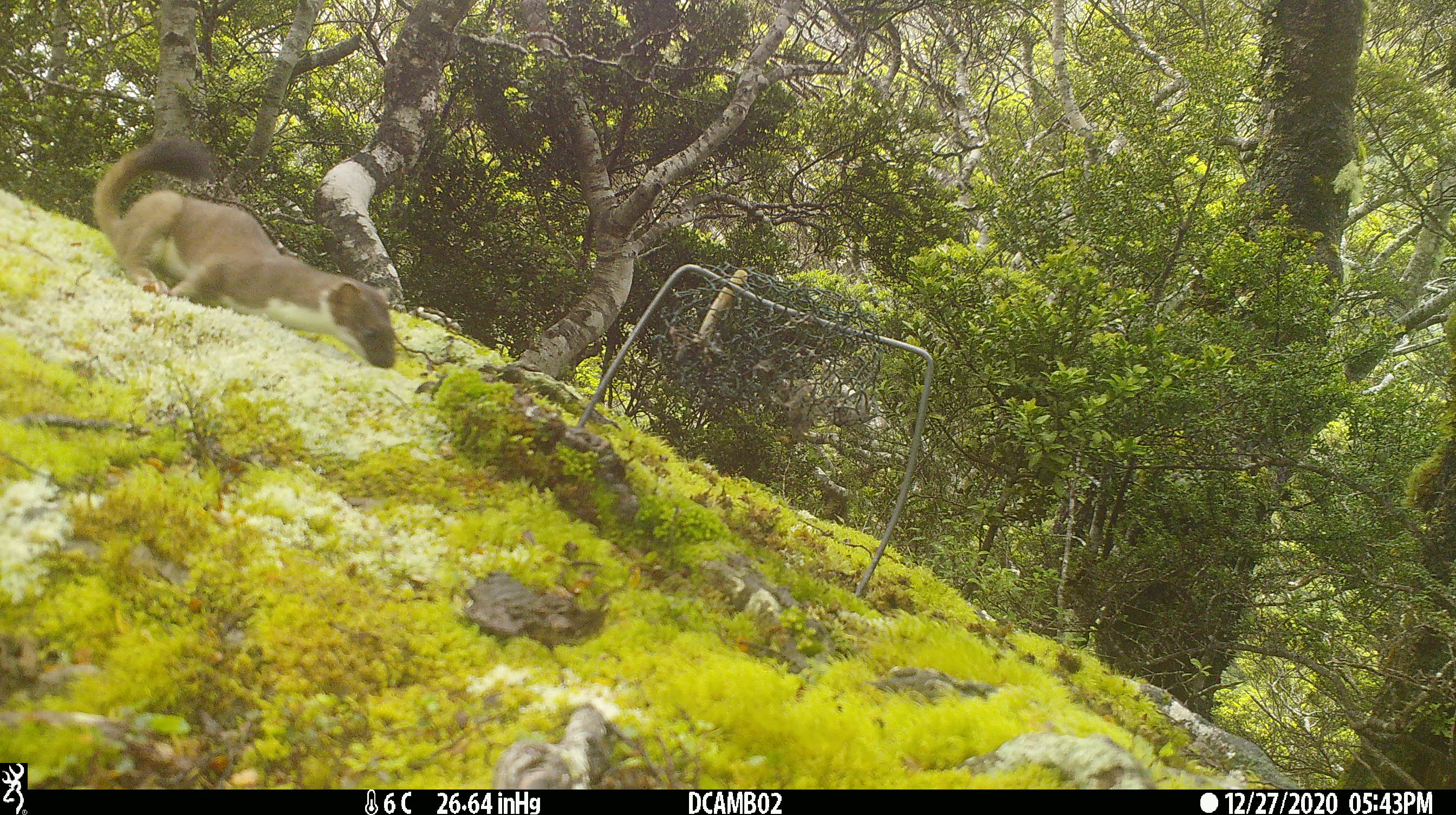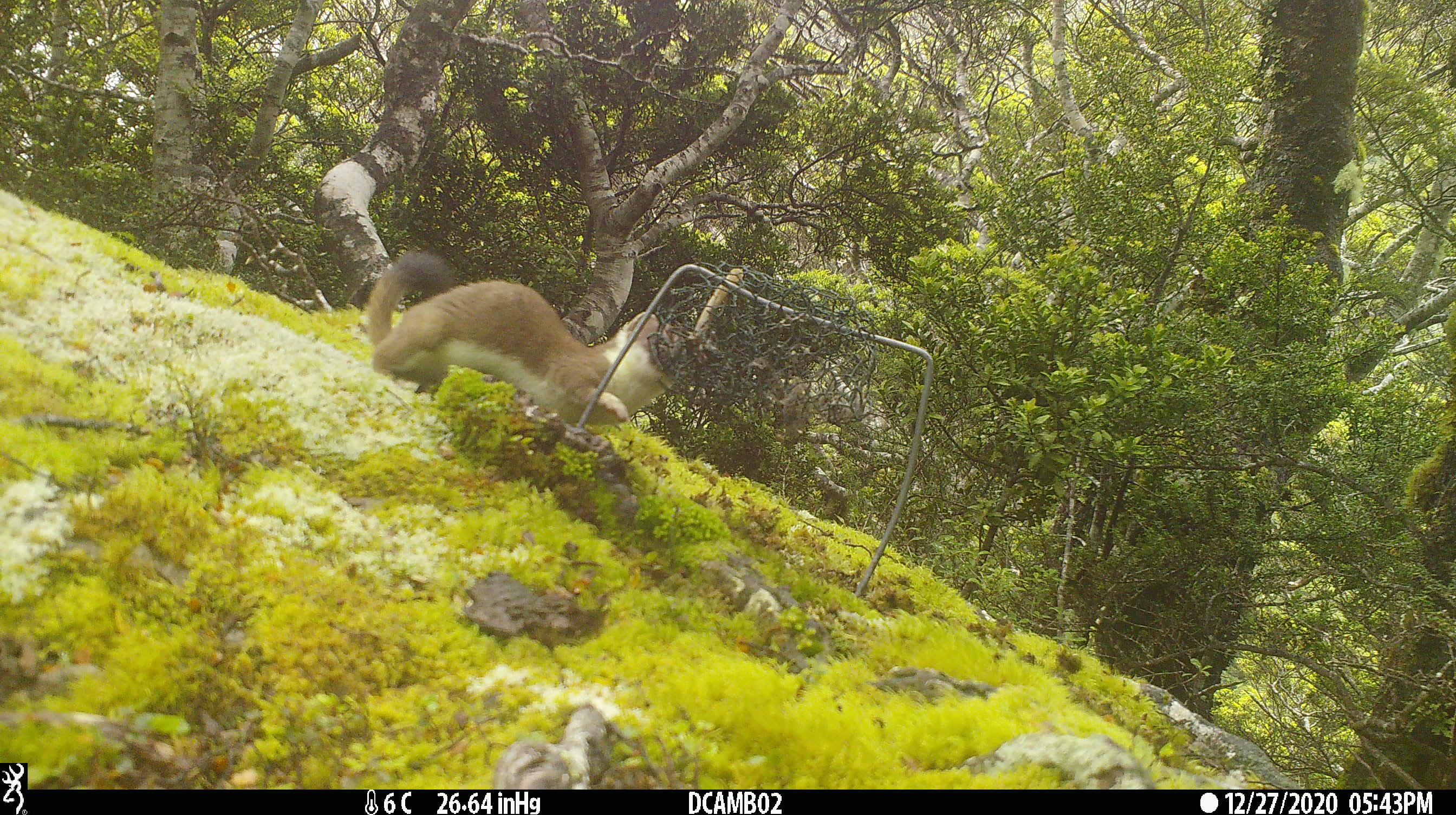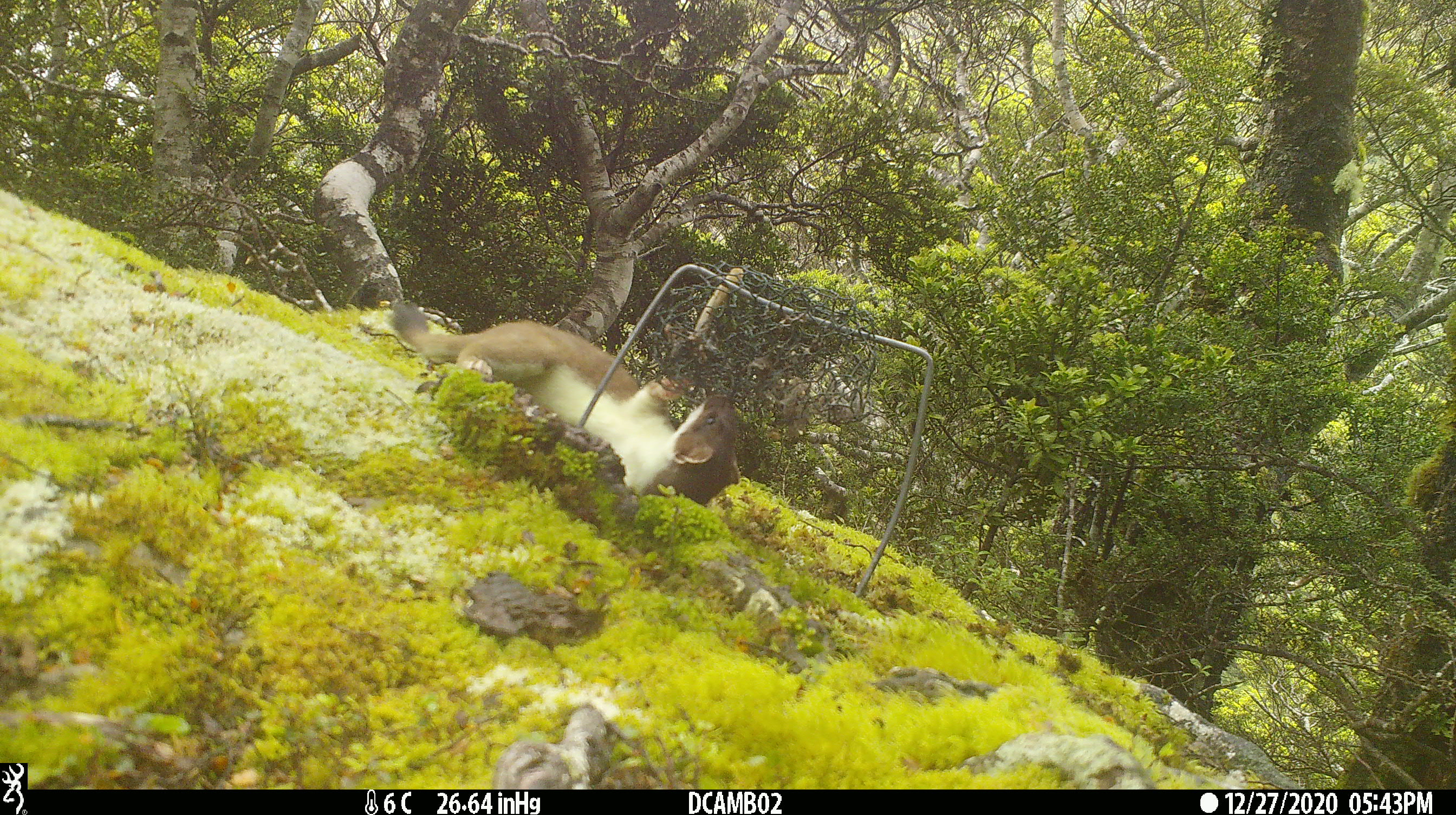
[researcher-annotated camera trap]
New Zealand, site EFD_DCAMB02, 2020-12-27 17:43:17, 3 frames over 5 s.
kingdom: Animalia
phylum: Chordata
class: Mammalia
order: Carnivora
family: Mustelidae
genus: Mustela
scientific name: Mustela erminea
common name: stoat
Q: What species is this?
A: Stoat (Mustela erminea).